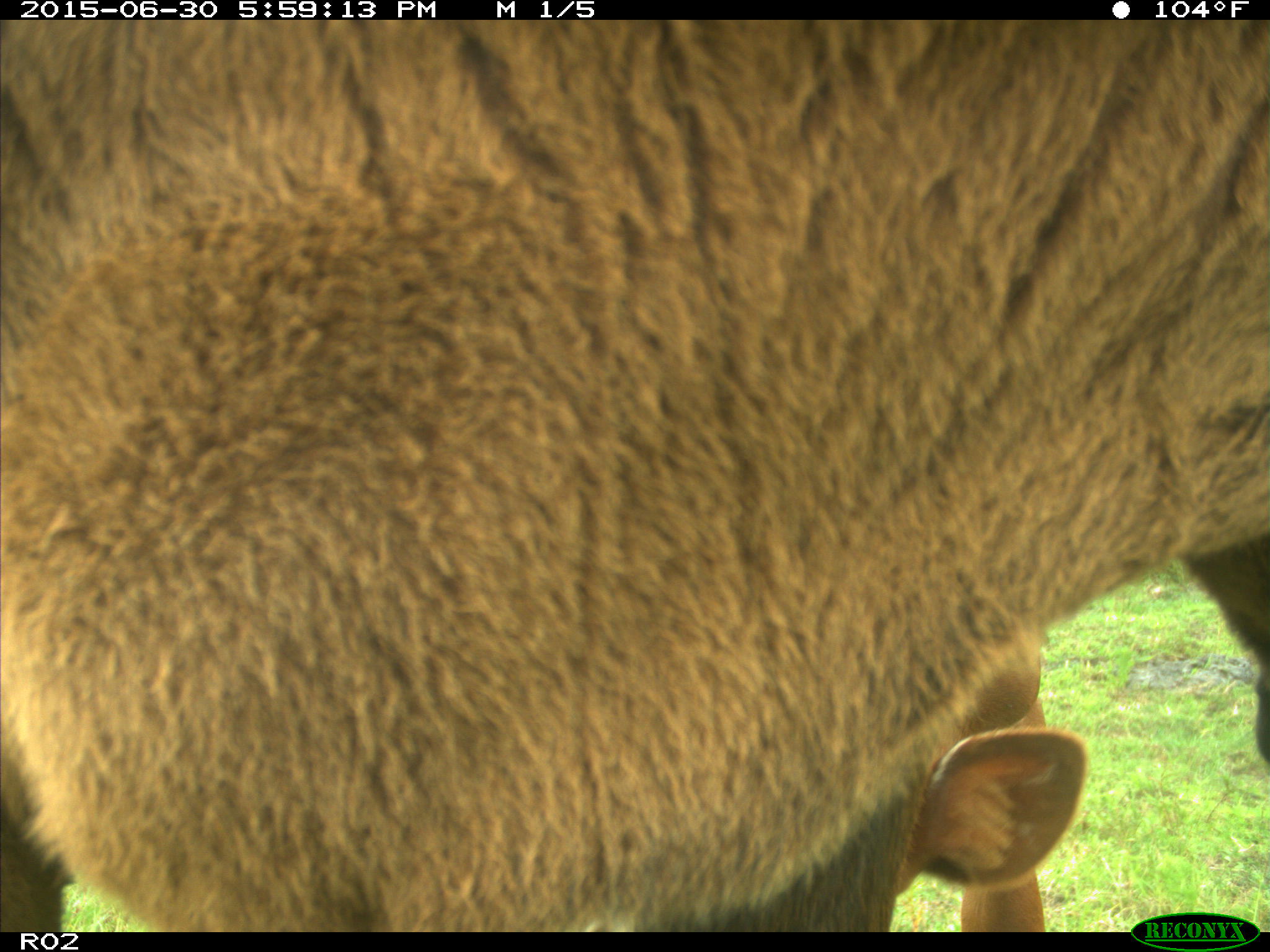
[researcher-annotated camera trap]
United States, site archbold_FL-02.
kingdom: Animalia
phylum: Chordata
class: Mammalia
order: Artiodactyla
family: Bovidae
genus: Bos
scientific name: Bos taurus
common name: domestic cow